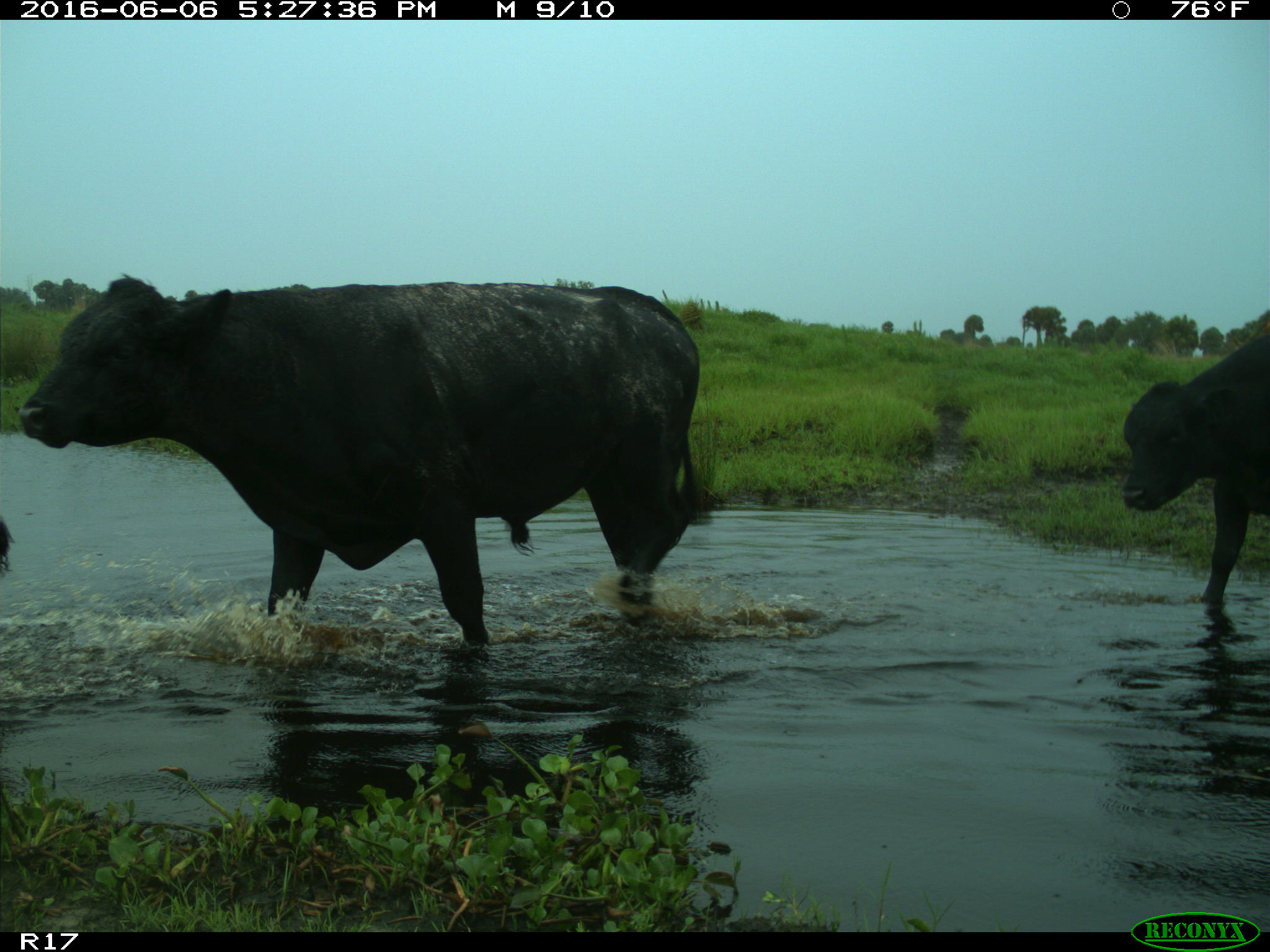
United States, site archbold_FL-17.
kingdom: Animalia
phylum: Chordata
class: Mammalia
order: Artiodactyla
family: Bovidae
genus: Bos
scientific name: Bos taurus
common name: domestic cow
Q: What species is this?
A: Bos taurus (domestic cow).